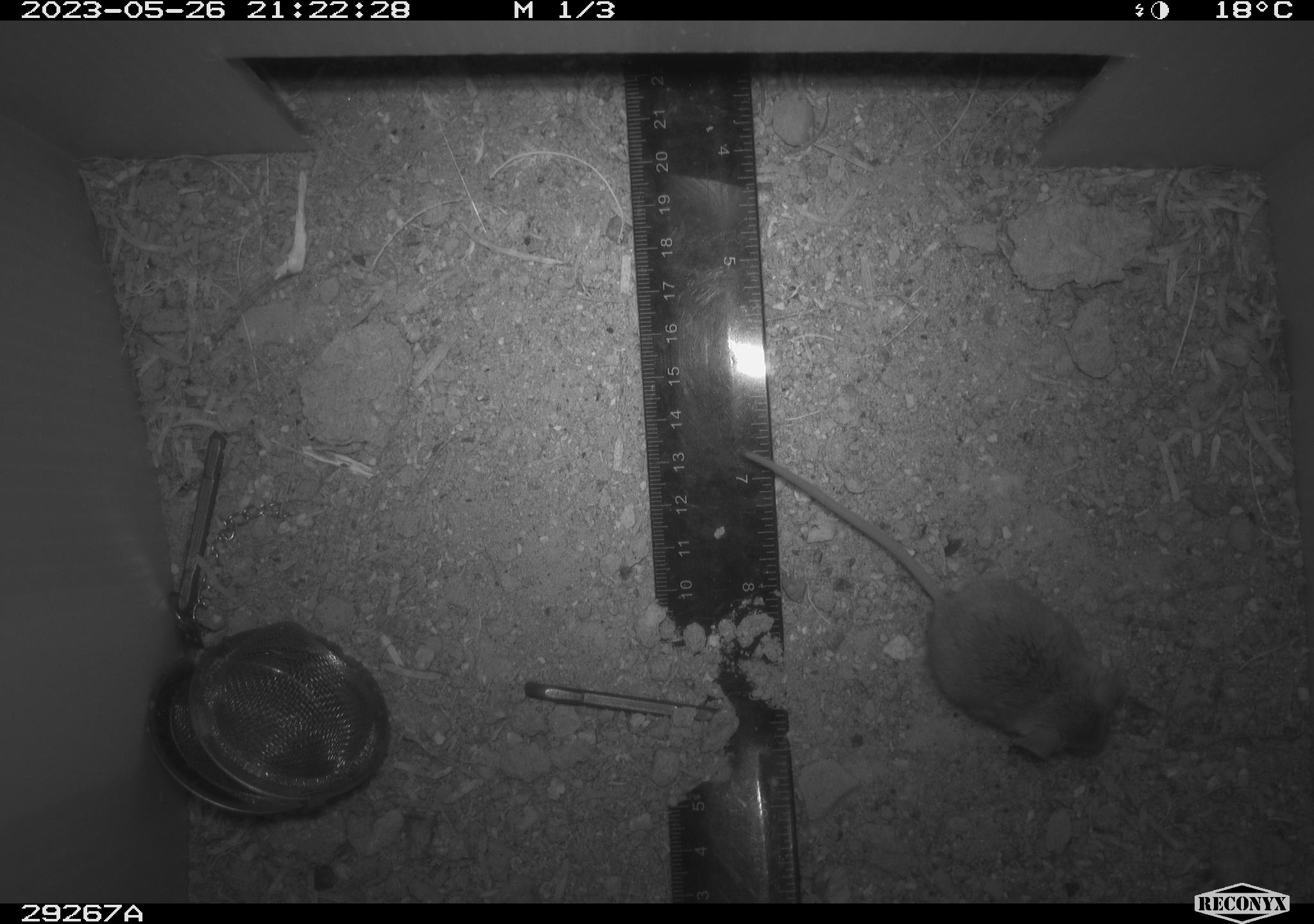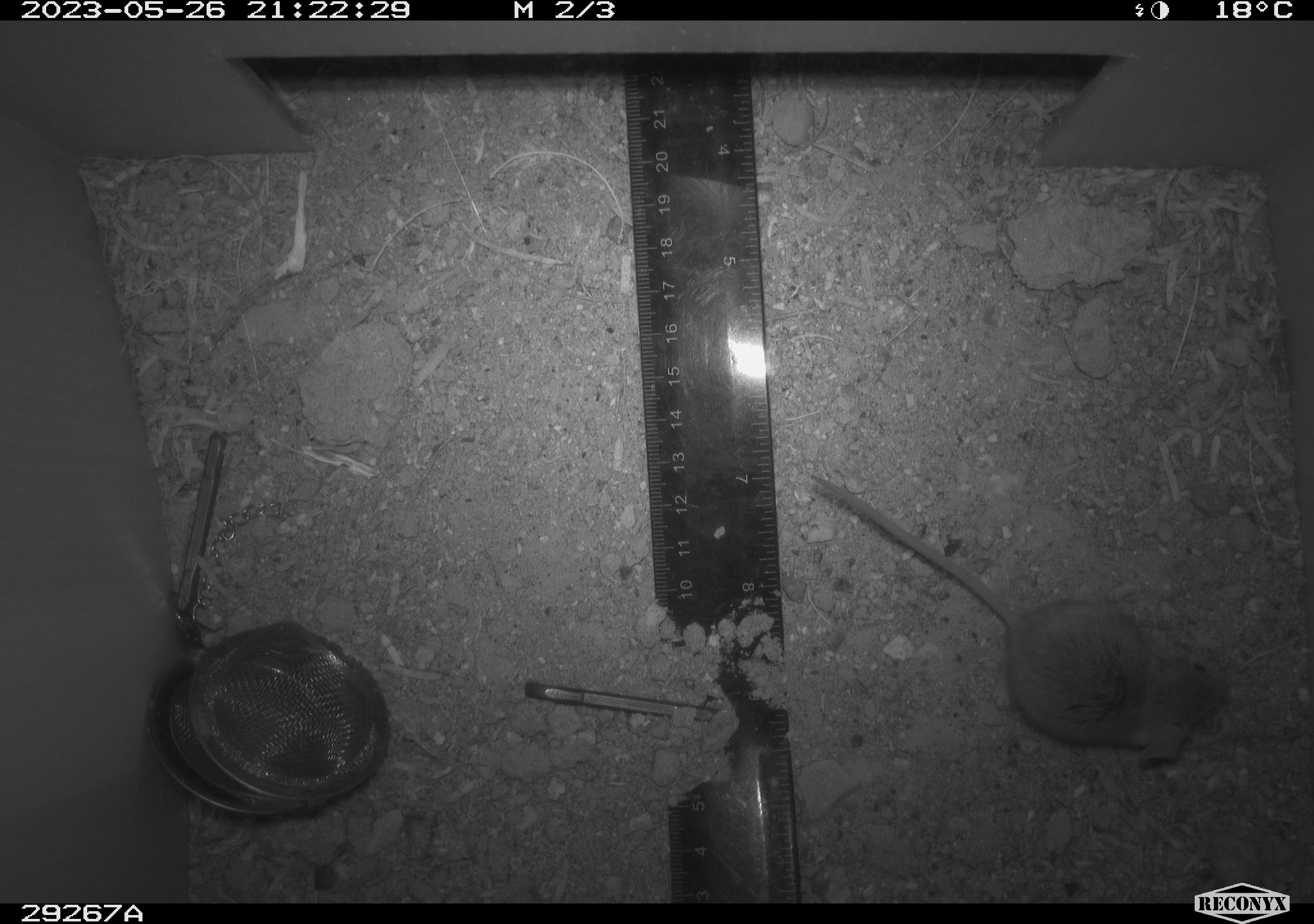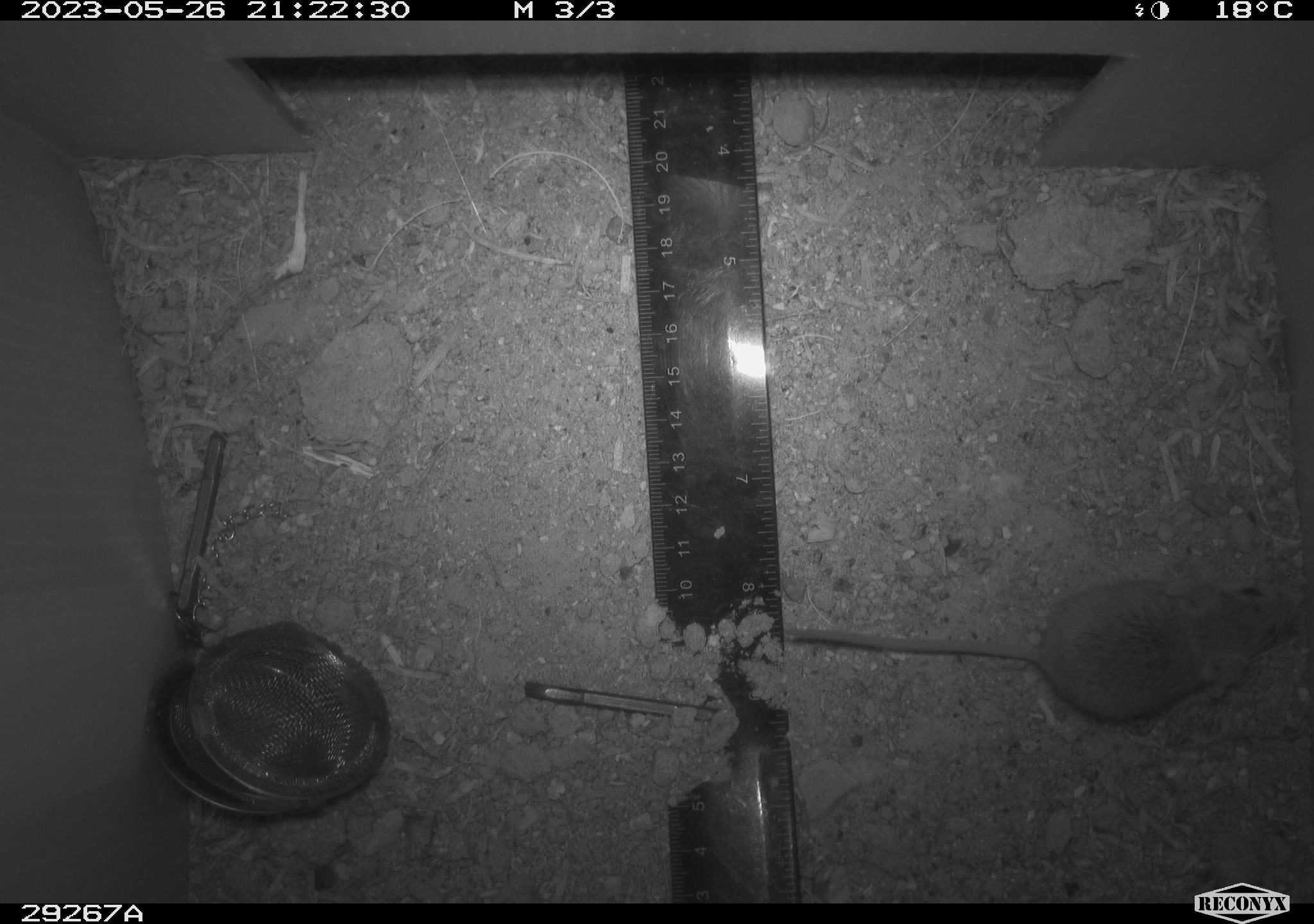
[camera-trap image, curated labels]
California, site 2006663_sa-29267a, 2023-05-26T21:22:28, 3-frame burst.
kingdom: Animalia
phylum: Chordata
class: Mammalia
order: Rodentia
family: Cricetidae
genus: Peromyscus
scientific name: Peromyscus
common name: deer mice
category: peromyscus species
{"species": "peromyscus species (deer mice) (Peromyscus)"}